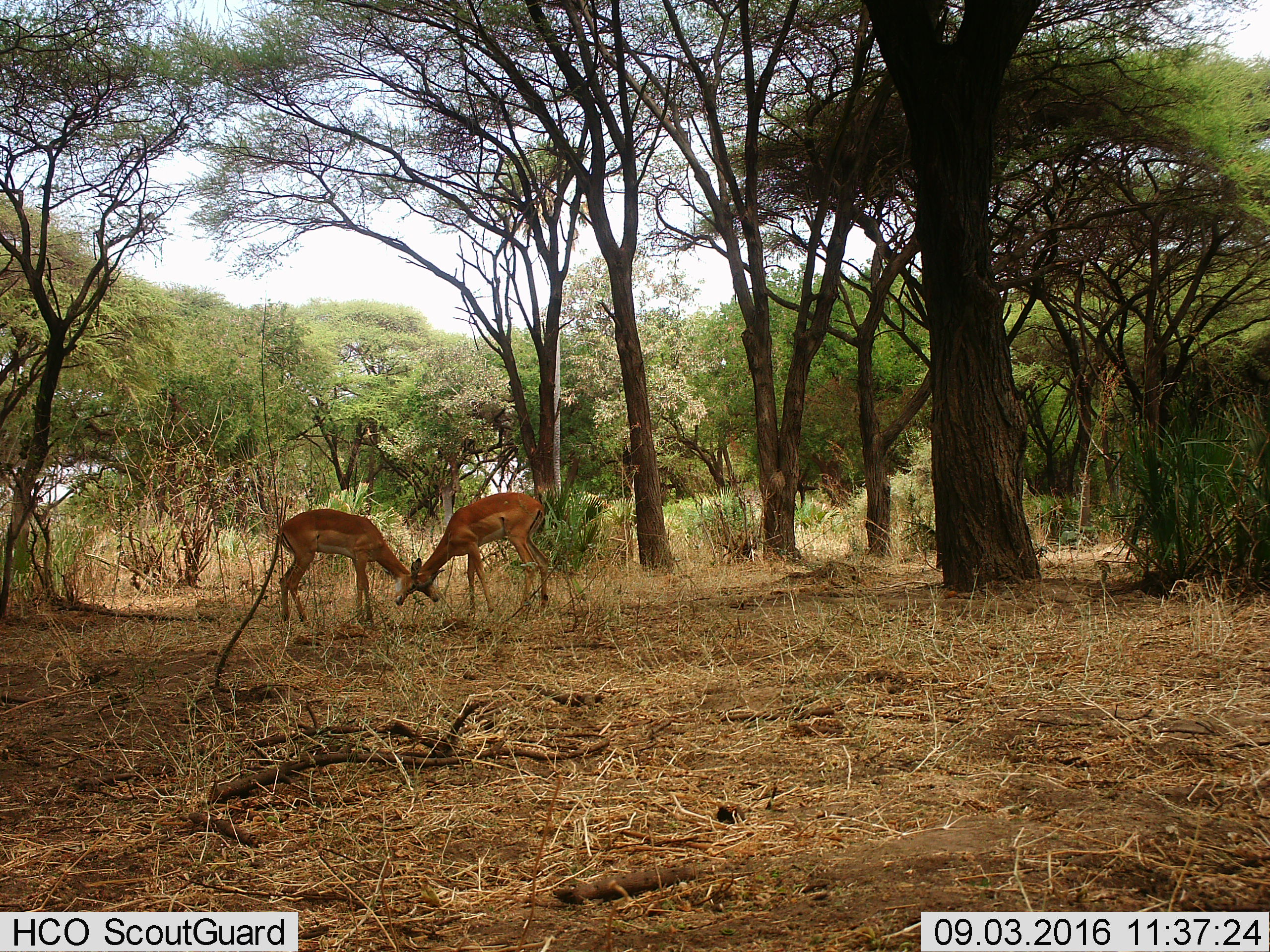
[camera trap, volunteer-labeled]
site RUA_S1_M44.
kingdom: Animalia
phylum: Chordata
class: Mammalia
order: Artiodactyla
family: Bovidae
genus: Aepyceros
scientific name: Aepyceros melampus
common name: impala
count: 2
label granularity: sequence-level